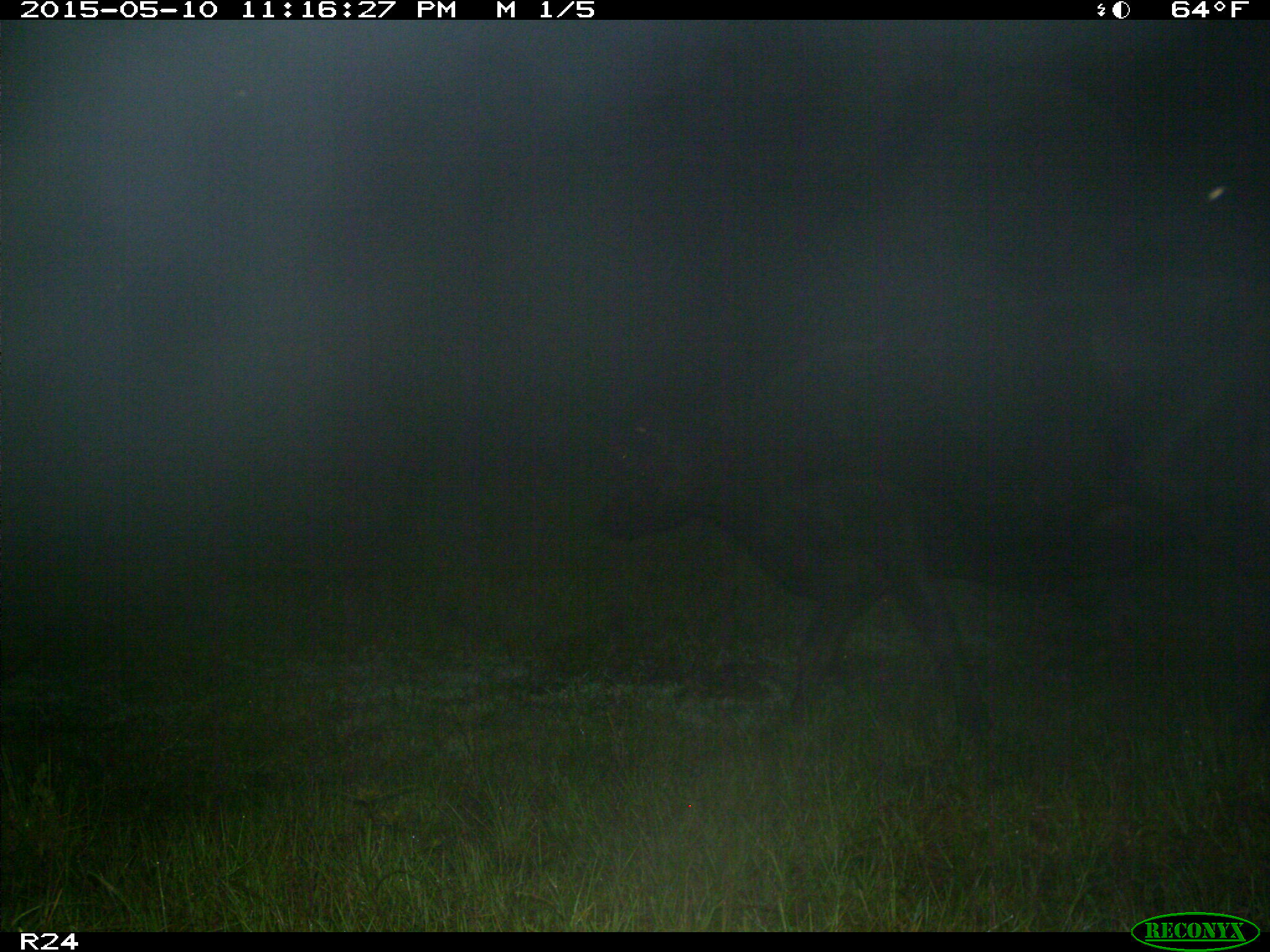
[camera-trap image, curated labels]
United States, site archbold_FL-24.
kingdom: Animalia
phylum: Chordata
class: Mammalia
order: Artiodactyla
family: Bovidae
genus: Bos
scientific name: Bos taurus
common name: domestic cow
Bos taurus (domestic cow).